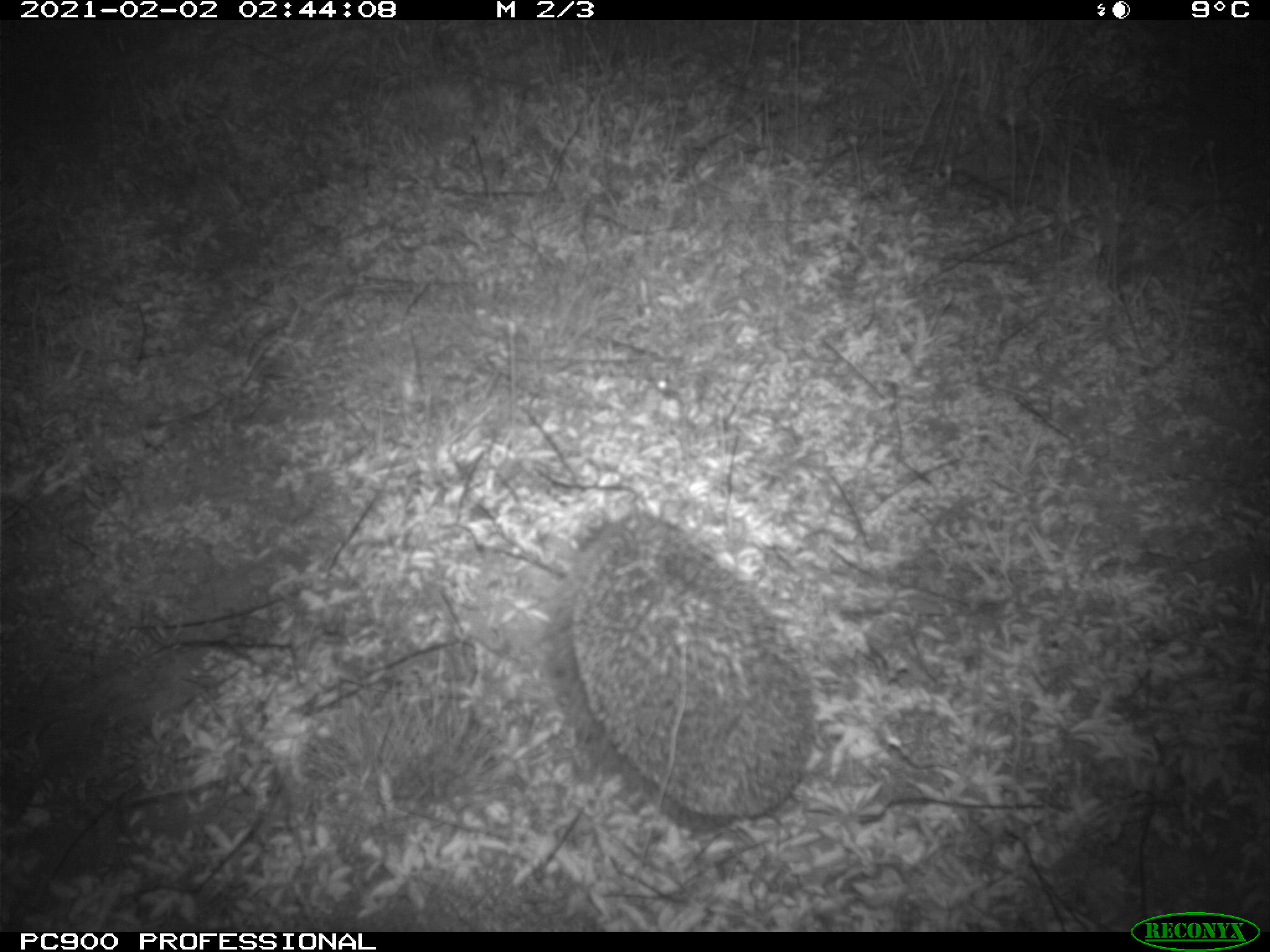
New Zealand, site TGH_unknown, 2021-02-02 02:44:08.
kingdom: Animalia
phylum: Chordata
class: Mammalia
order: Eulipotyphla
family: Erinaceidae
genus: Erinaceus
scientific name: Erinaceus europaeus europaeus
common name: european hedgehog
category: hedgehog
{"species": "hedgehog (european hedgehog) (Erinaceus europaeus europaeus)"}